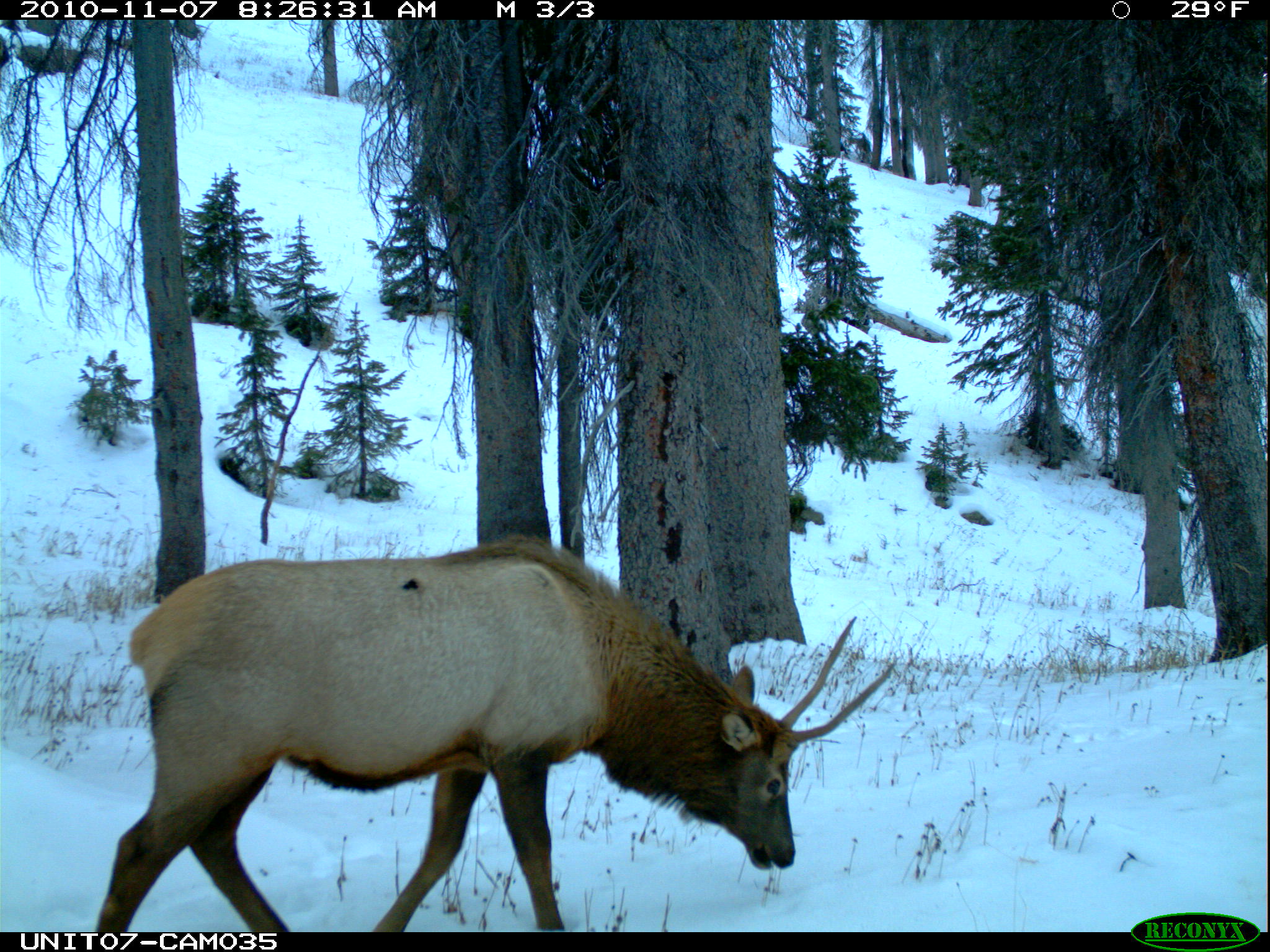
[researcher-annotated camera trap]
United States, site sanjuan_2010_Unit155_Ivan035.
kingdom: Animalia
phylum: Chordata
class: Mammalia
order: Artiodactyla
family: Cervidae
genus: Cervus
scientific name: Cervus elaphus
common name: red deer